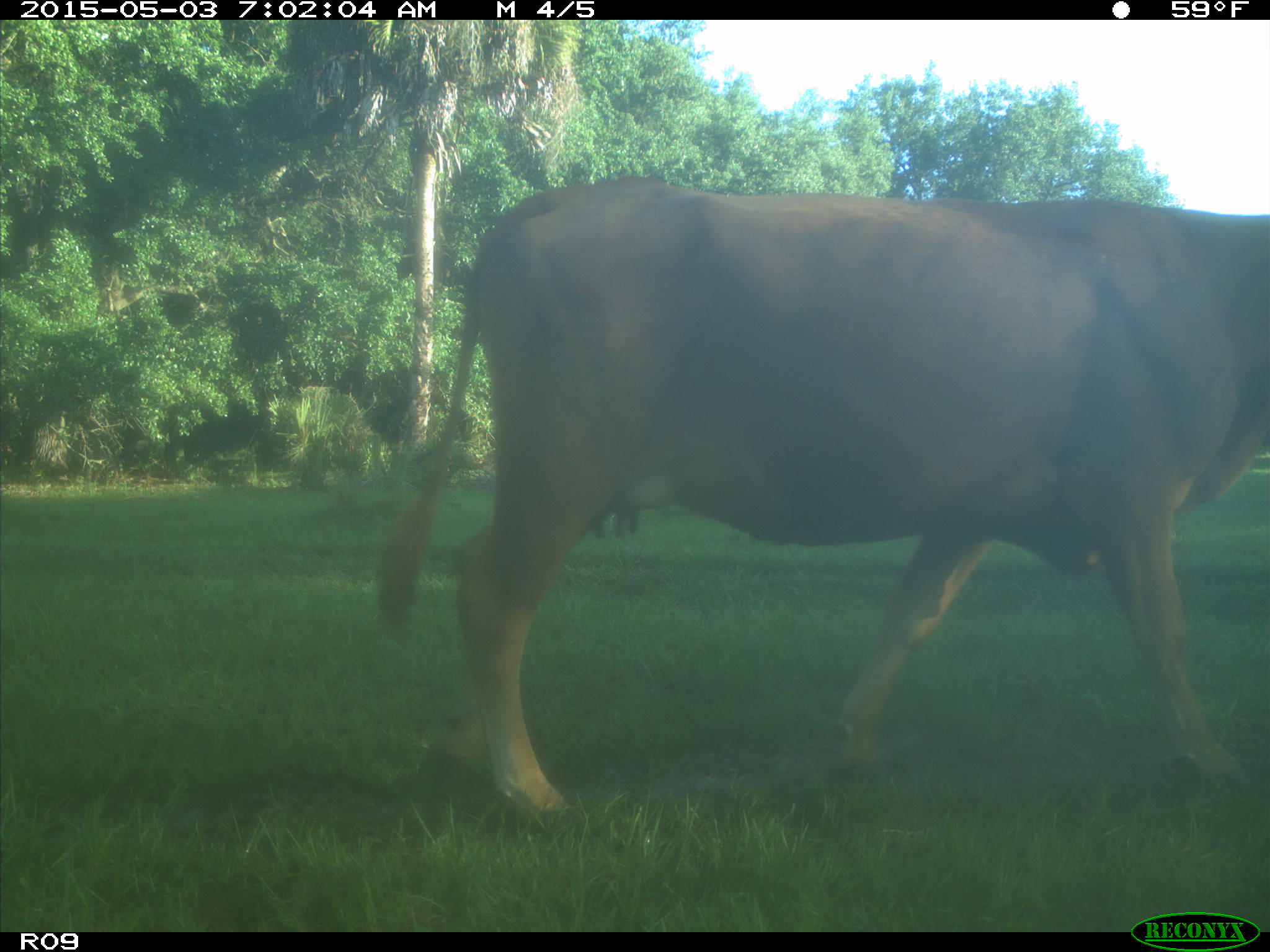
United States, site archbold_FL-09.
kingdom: Animalia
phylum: Chordata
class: Mammalia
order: Artiodactyla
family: Bovidae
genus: Bos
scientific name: Bos taurus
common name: domestic cow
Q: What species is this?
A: Bos taurus (domestic cow).